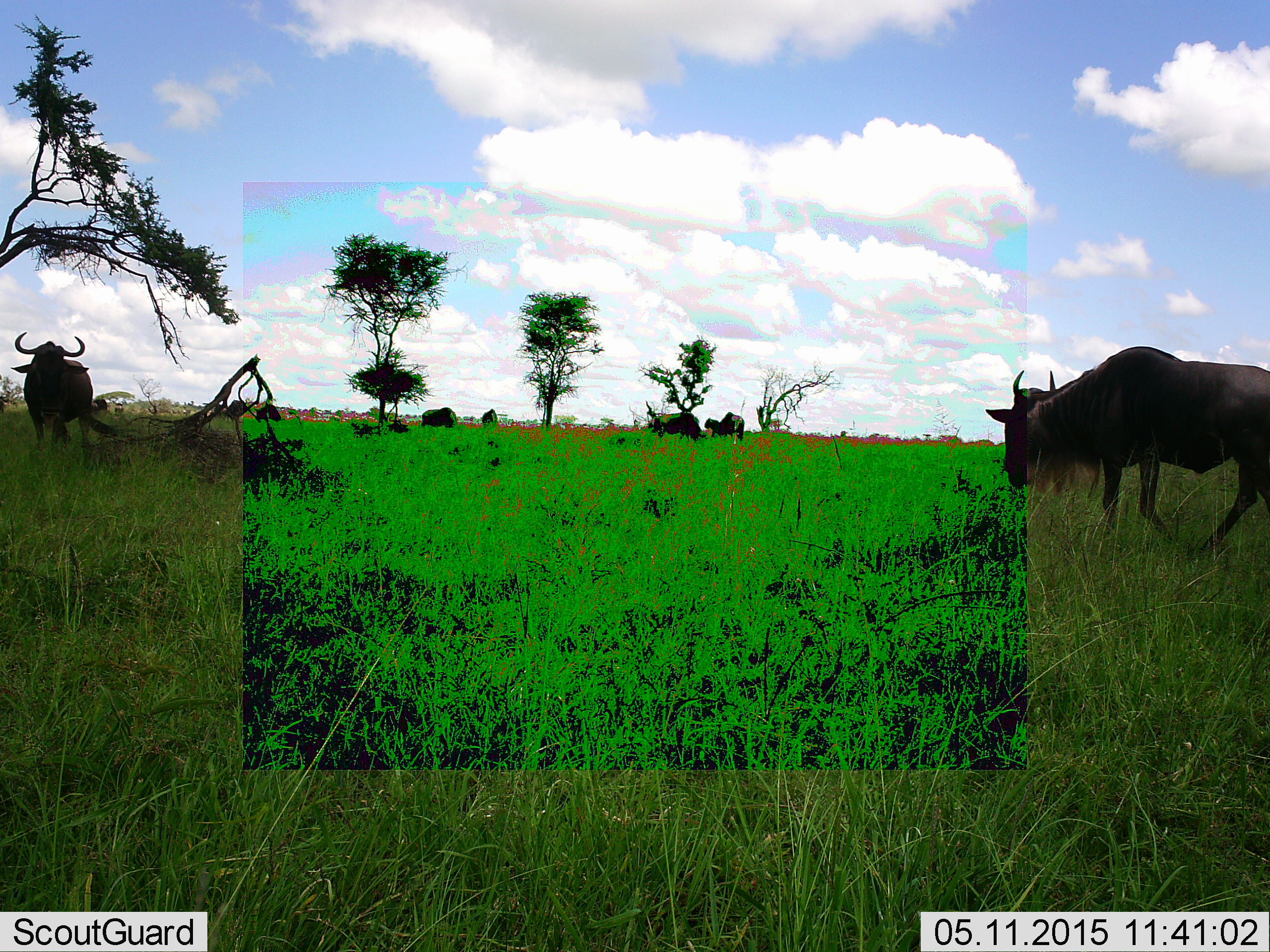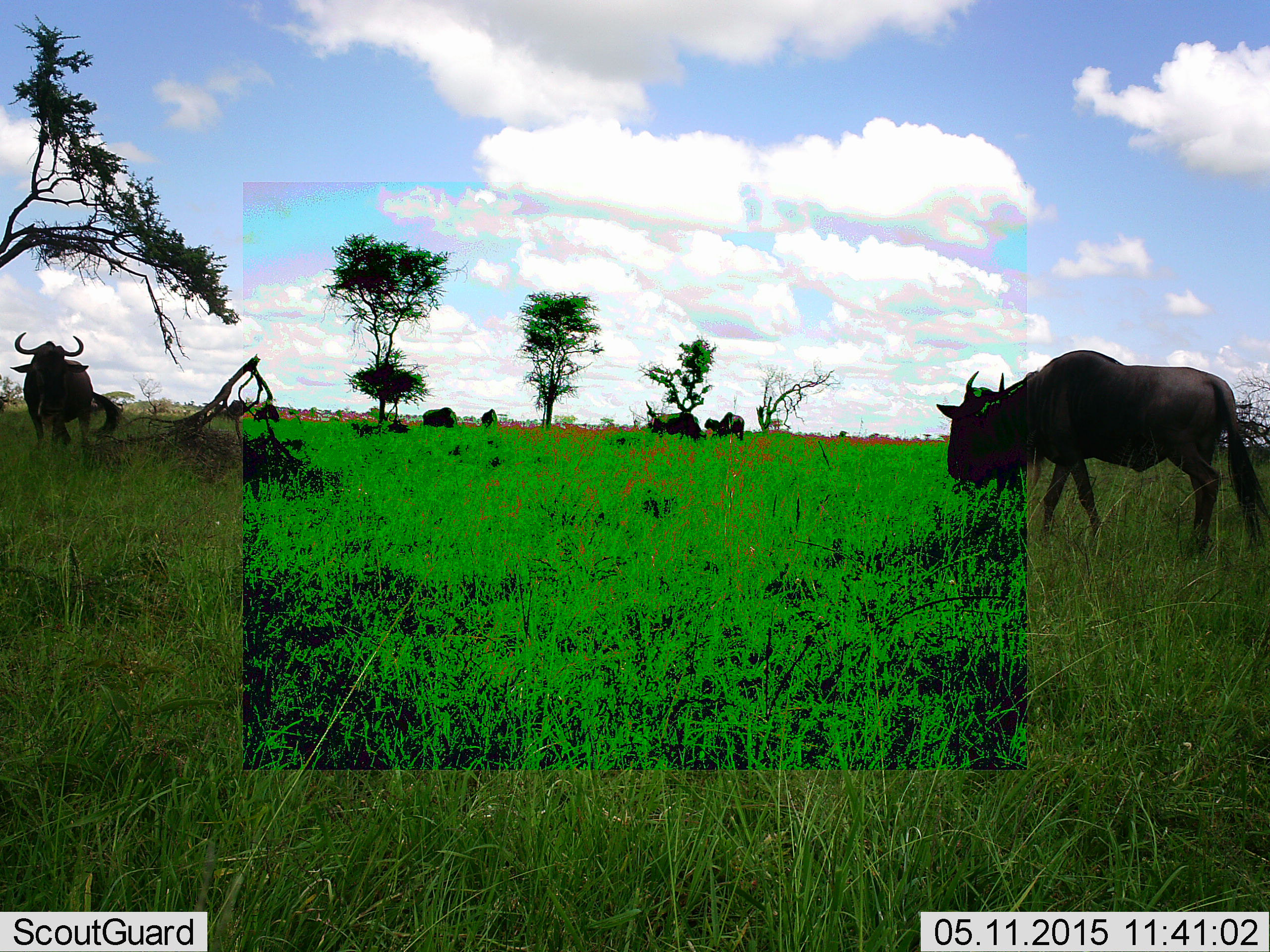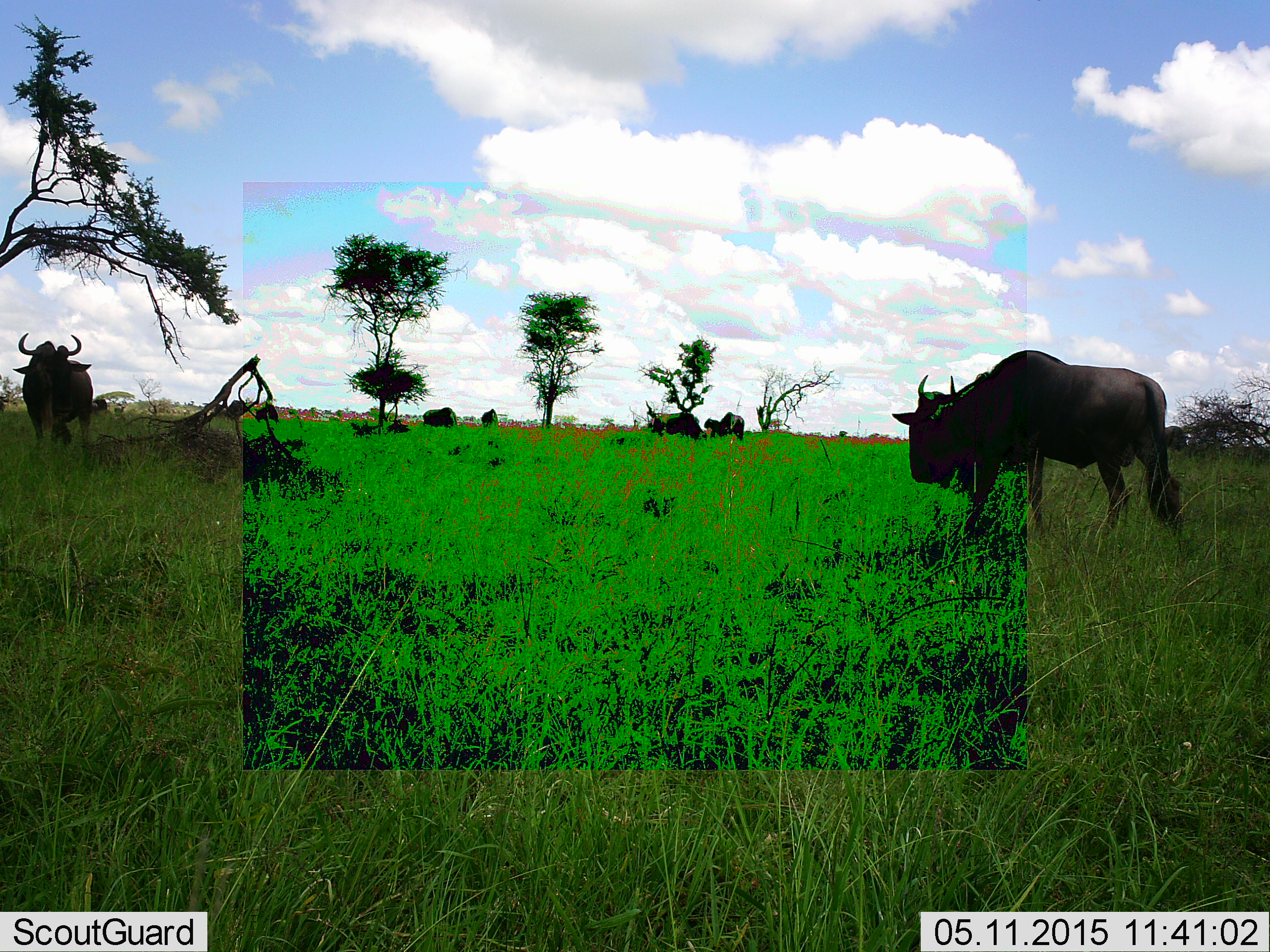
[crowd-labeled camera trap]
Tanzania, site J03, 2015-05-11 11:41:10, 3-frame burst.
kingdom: Animalia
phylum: Chordata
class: Mammalia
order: Artiodactyla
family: Bovidae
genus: Connochaetes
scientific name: Connochaetes taurinus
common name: blue wildebeest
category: wildebeest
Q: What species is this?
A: Wildebeest (blue wildebeest) (Connochaetes taurinus).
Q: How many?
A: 2.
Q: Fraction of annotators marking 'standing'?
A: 80%.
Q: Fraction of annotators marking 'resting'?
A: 10%.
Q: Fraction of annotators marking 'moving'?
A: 80%.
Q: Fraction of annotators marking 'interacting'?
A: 0%.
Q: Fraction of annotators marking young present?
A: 0%.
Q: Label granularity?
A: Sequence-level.